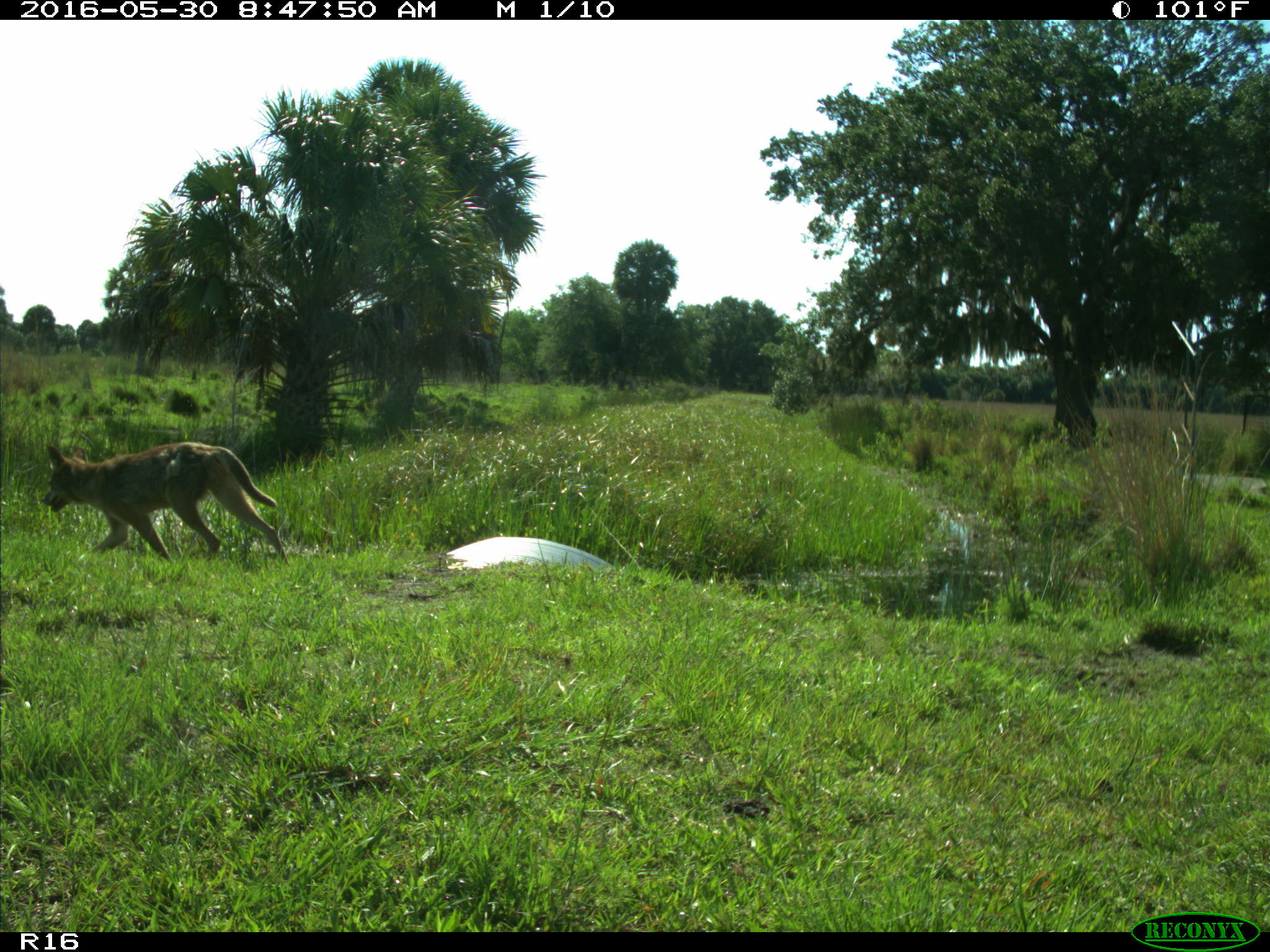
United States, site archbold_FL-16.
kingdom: Animalia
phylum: Chordata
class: Mammalia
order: Carnivora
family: Canidae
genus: Canis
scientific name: Canis latrans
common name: coyote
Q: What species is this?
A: Canis latrans (coyote).